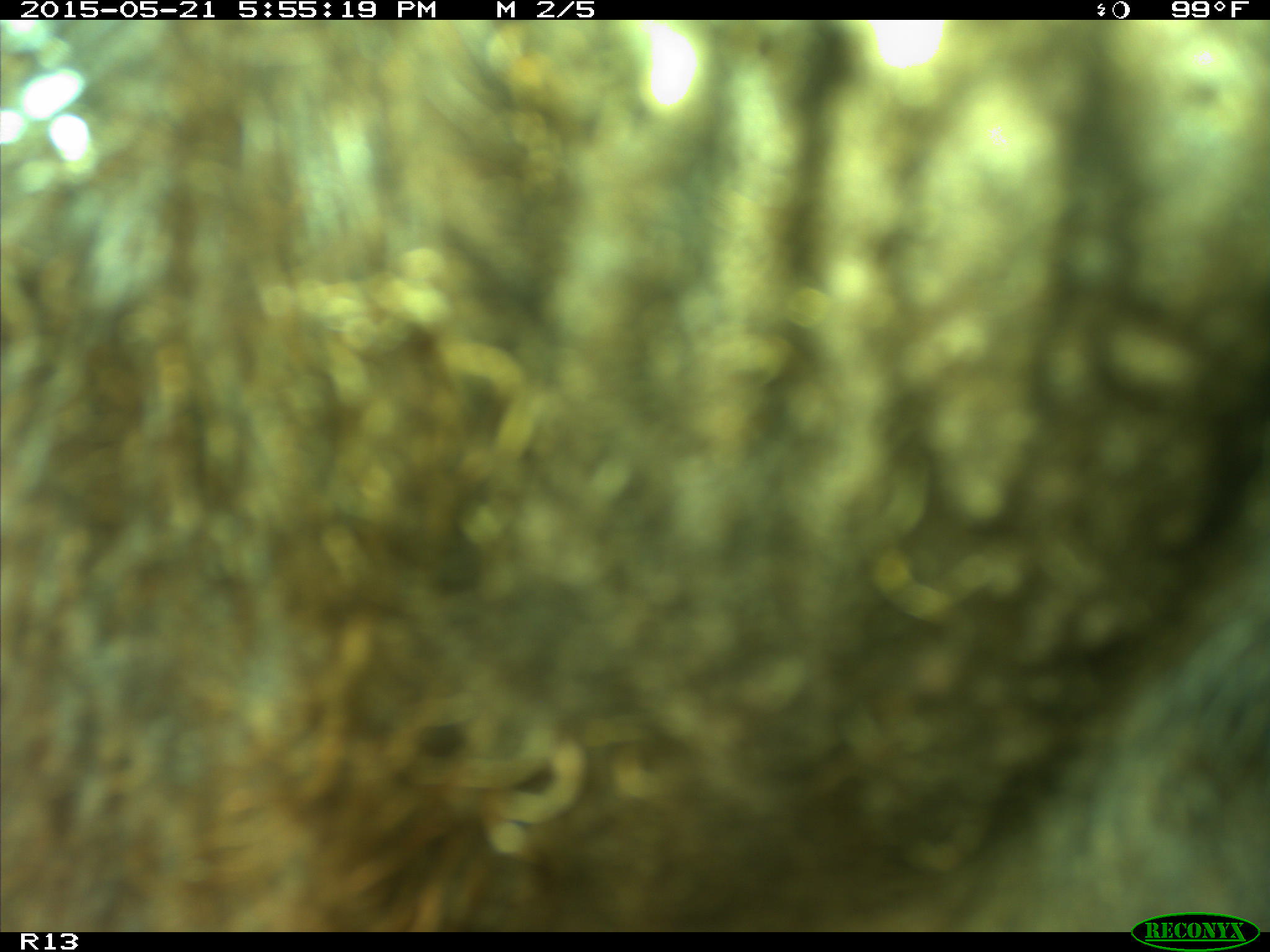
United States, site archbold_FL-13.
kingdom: Animalia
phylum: Chordata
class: Mammalia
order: Artiodactyla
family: Bovidae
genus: Bos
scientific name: Bos taurus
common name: domestic cow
Bos taurus (domestic cow).